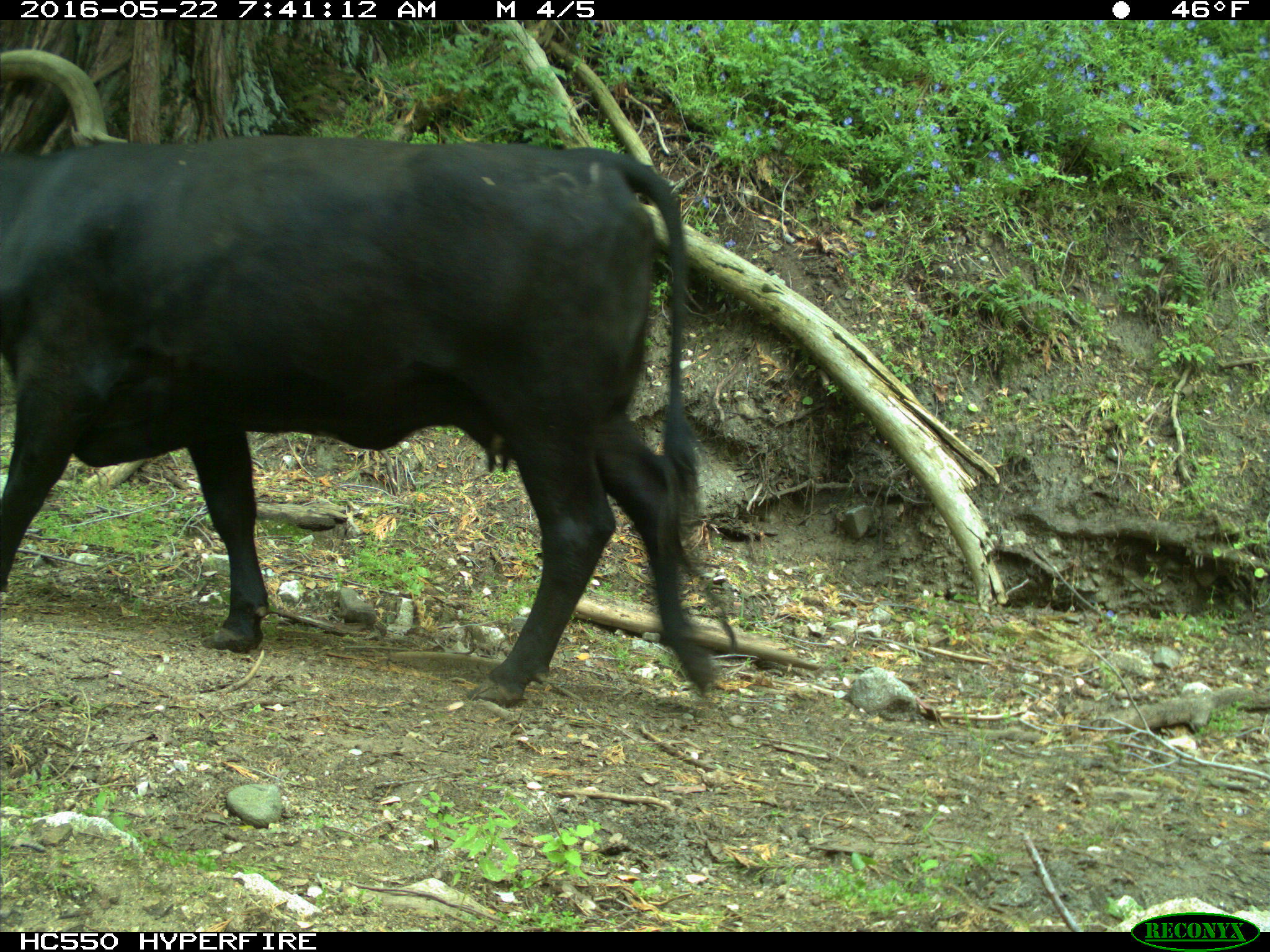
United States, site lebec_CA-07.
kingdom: Animalia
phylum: Chordata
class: Mammalia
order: Artiodactyla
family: Bovidae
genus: Bos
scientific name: Bos taurus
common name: domestic cow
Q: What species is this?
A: Bos taurus (domestic cow).